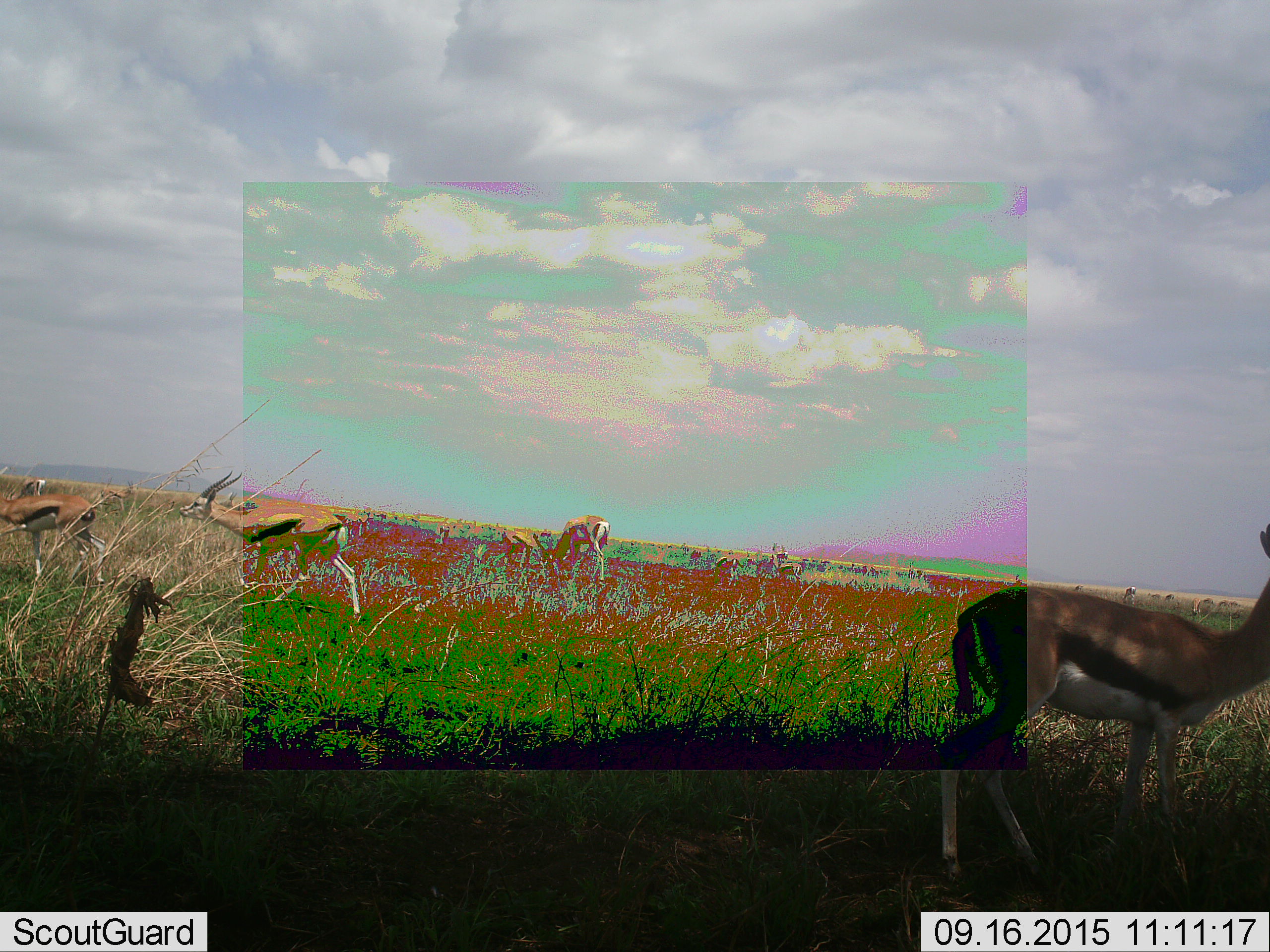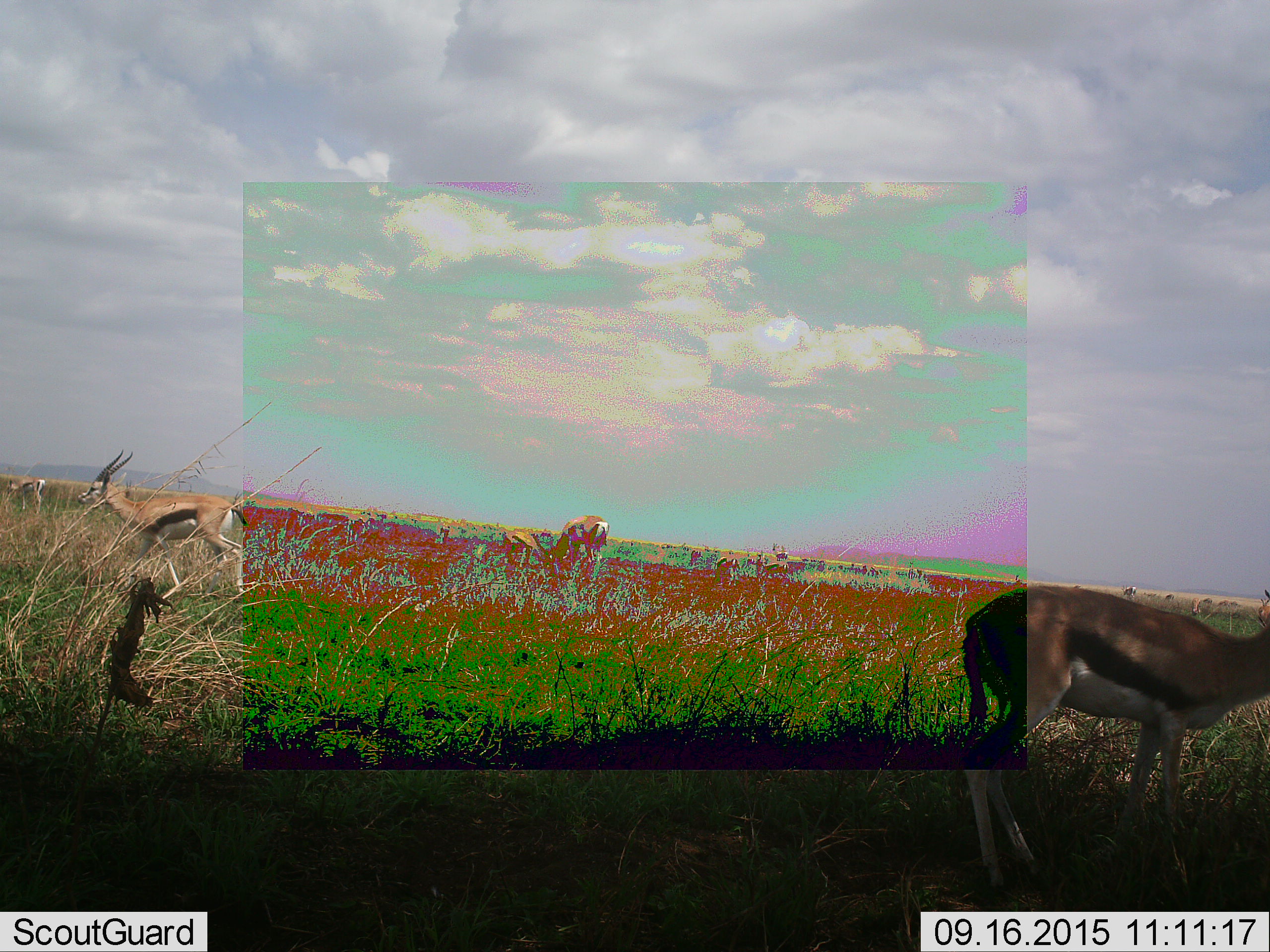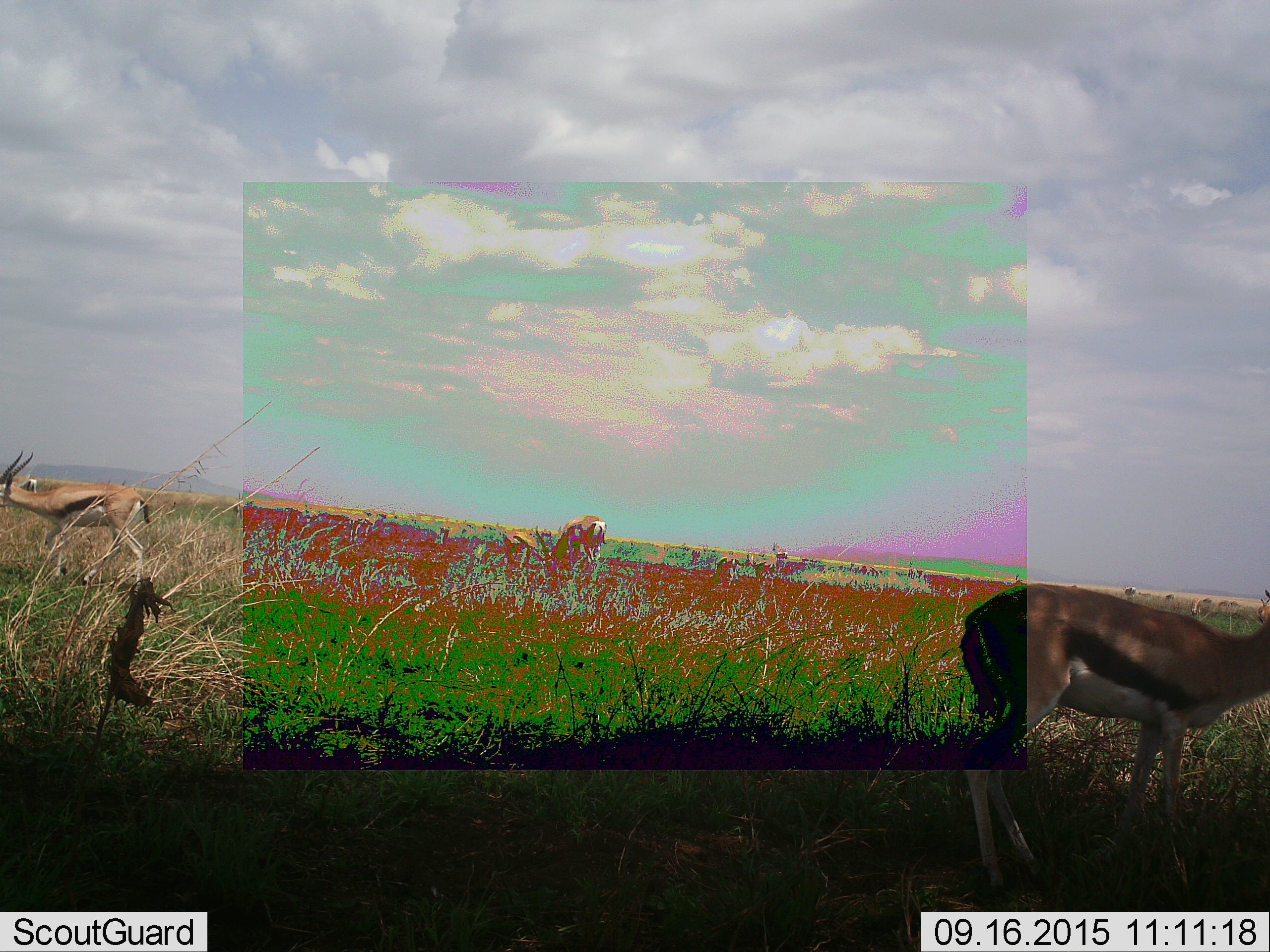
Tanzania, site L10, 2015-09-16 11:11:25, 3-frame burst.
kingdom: Animalia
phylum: Chordata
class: Mammalia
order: Artiodactyla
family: Bovidae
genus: Eudorcas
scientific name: Eudorcas thomsonii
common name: thomson's gazelle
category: gazellethomsons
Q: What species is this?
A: Gazellethomsons (thomson's gazelle) (Eudorcas thomsonii).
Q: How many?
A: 11-50.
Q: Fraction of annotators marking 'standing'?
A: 100%.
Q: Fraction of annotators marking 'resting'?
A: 0%.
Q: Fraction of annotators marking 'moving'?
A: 67%.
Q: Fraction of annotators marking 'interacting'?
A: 0%.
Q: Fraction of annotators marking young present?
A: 33%.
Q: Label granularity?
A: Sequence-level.